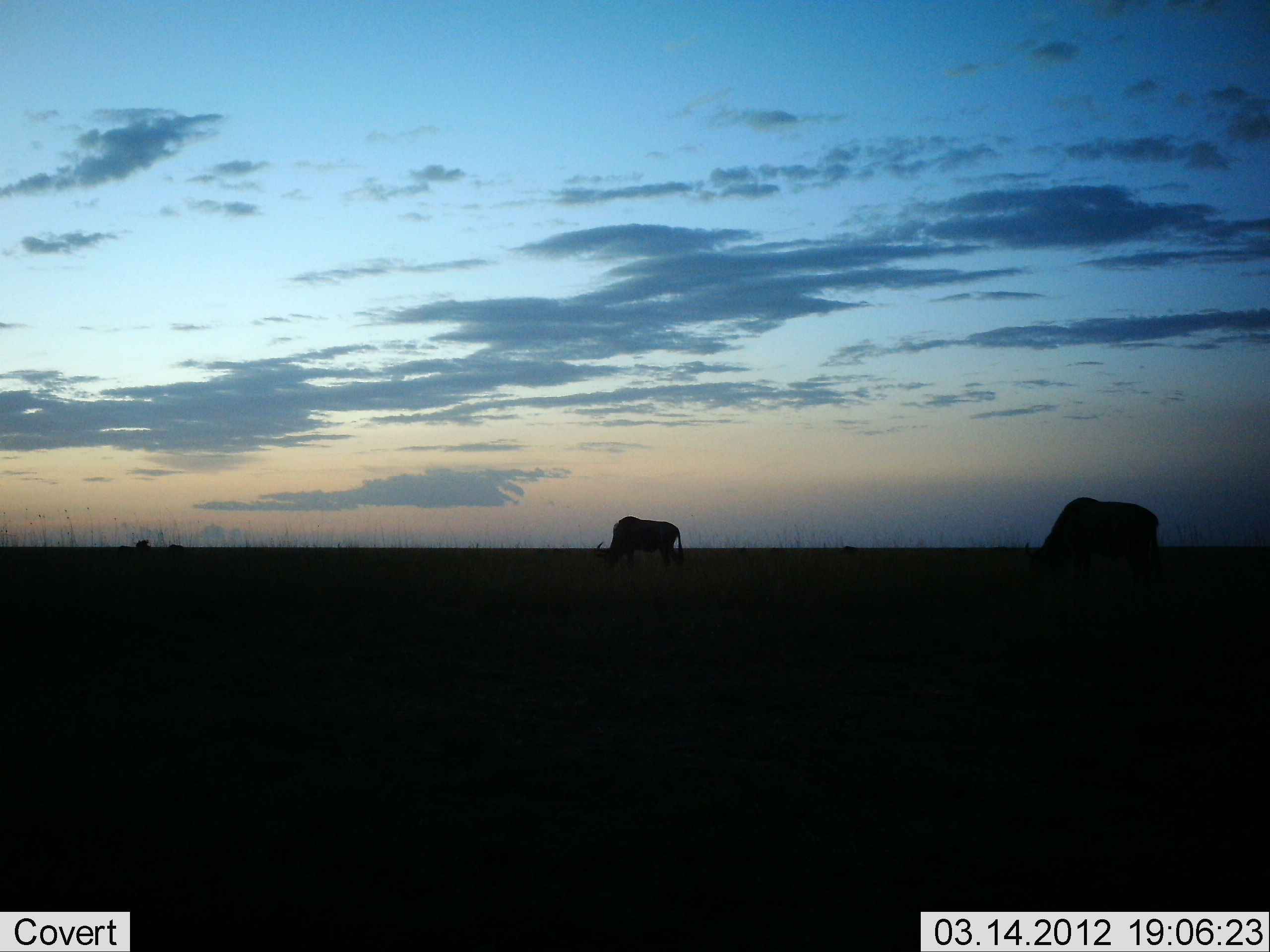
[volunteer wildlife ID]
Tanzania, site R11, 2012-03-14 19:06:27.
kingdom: Animalia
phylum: Chordata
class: Mammalia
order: Artiodactyla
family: Bovidae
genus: Connochaetes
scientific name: Connochaetes taurinus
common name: blue wildebeest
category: wildebeest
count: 2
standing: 35%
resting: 6%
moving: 6%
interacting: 0%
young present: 0%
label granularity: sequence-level